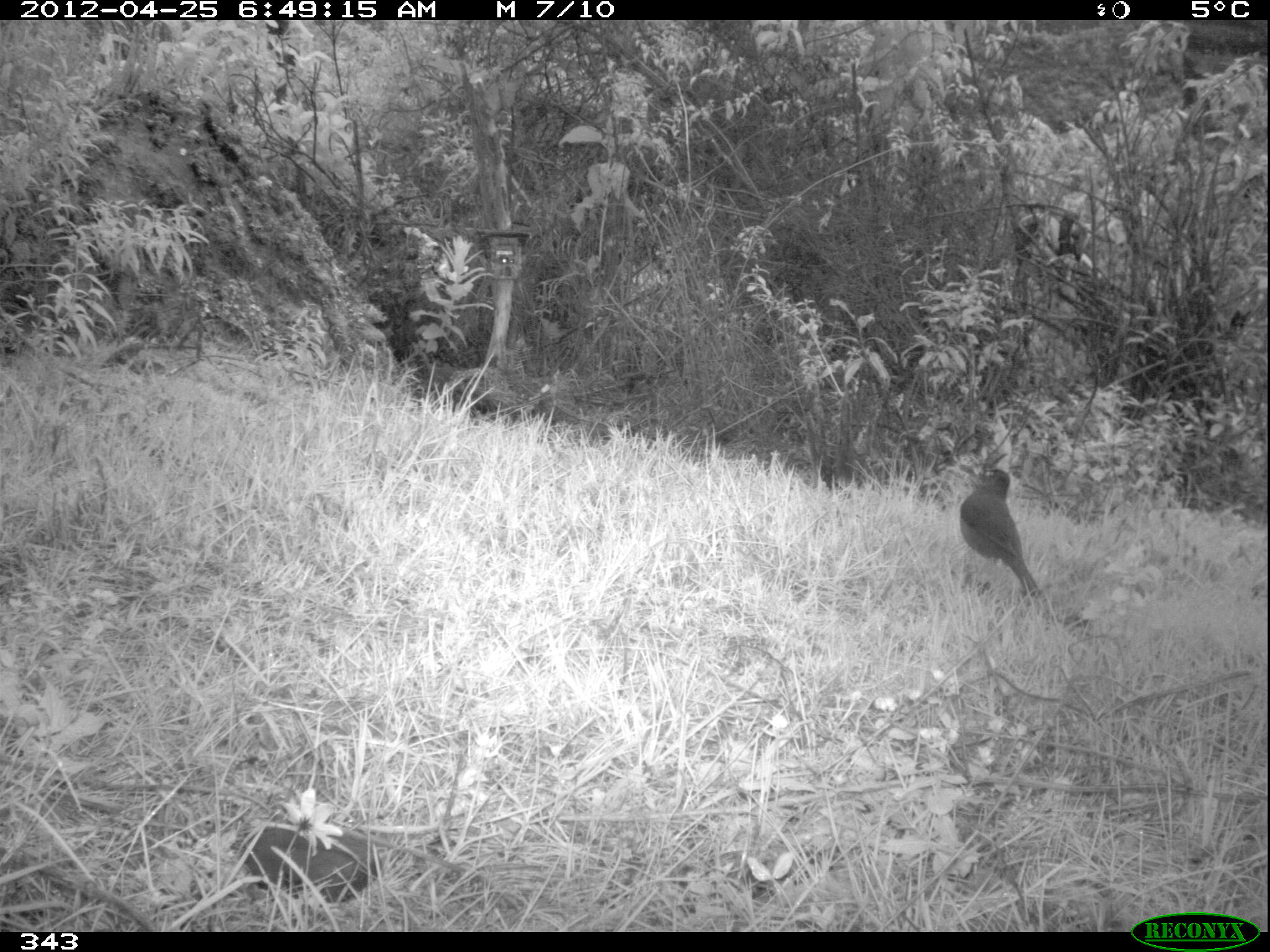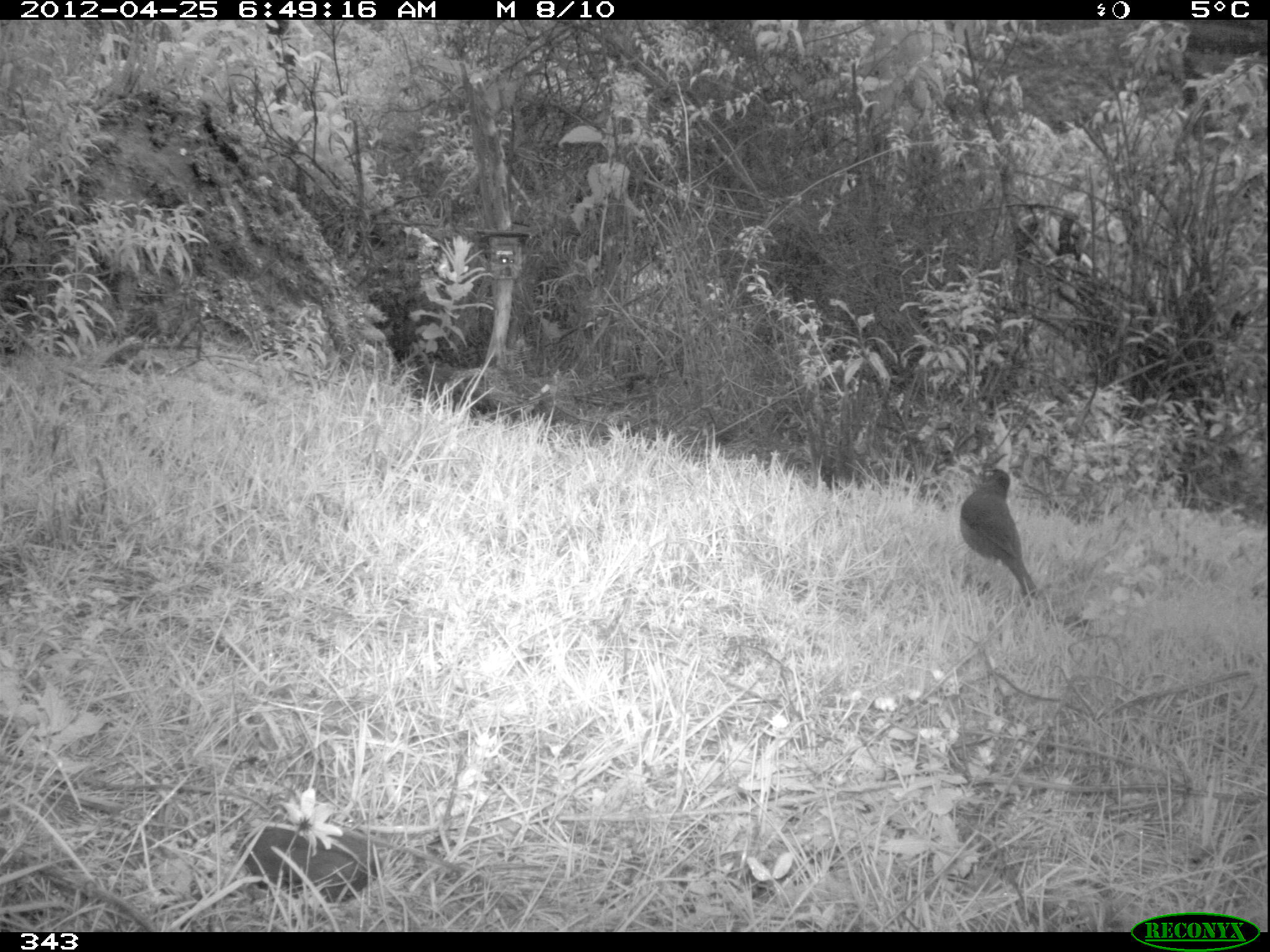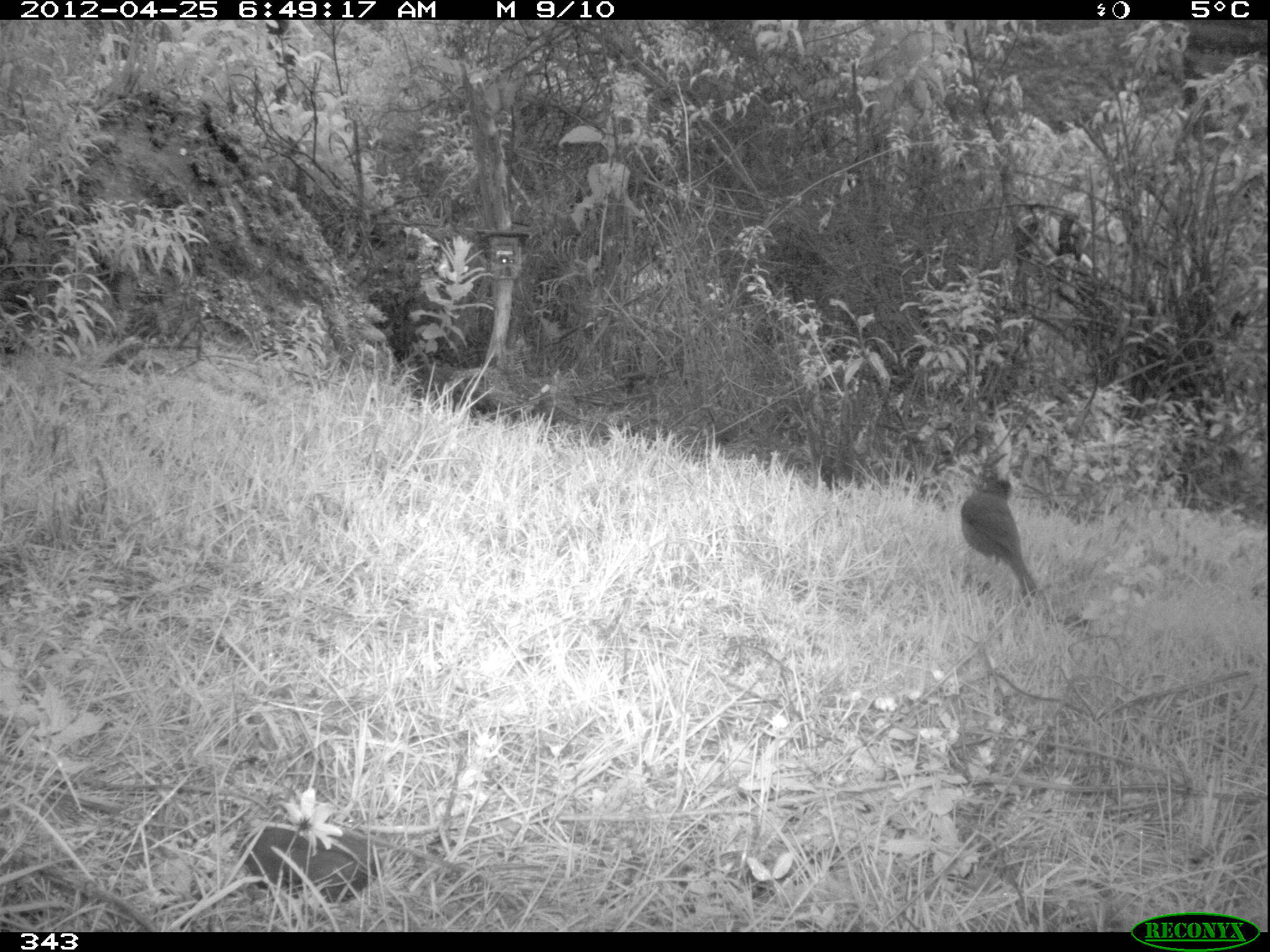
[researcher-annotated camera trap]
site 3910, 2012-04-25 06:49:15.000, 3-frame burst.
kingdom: Animalia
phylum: Chordata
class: Aves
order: Passeriformes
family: Turdidae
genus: Turdus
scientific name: Turdus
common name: true thrushes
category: turdus sp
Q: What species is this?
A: Turdus sp (true thrushes) (Turdus).